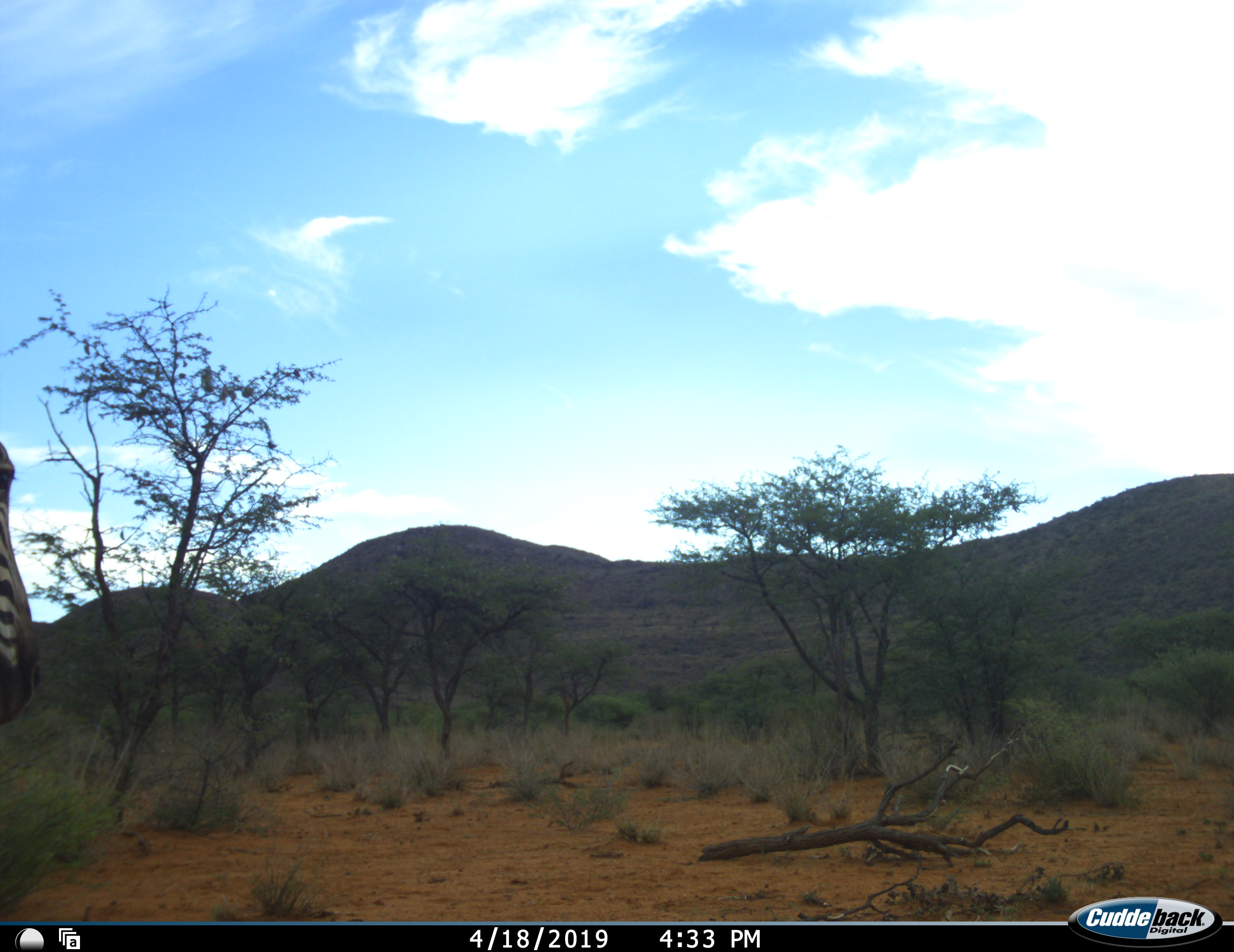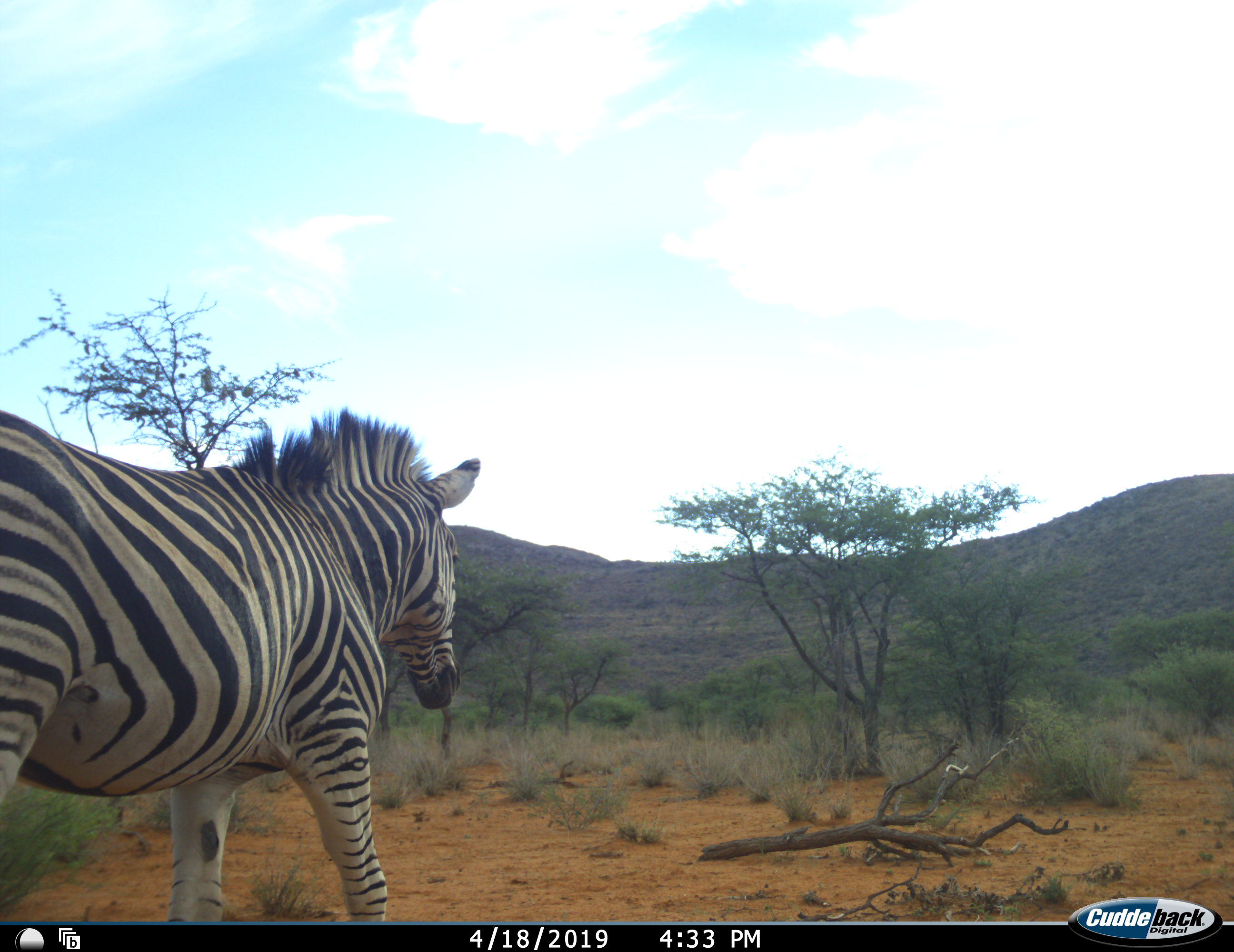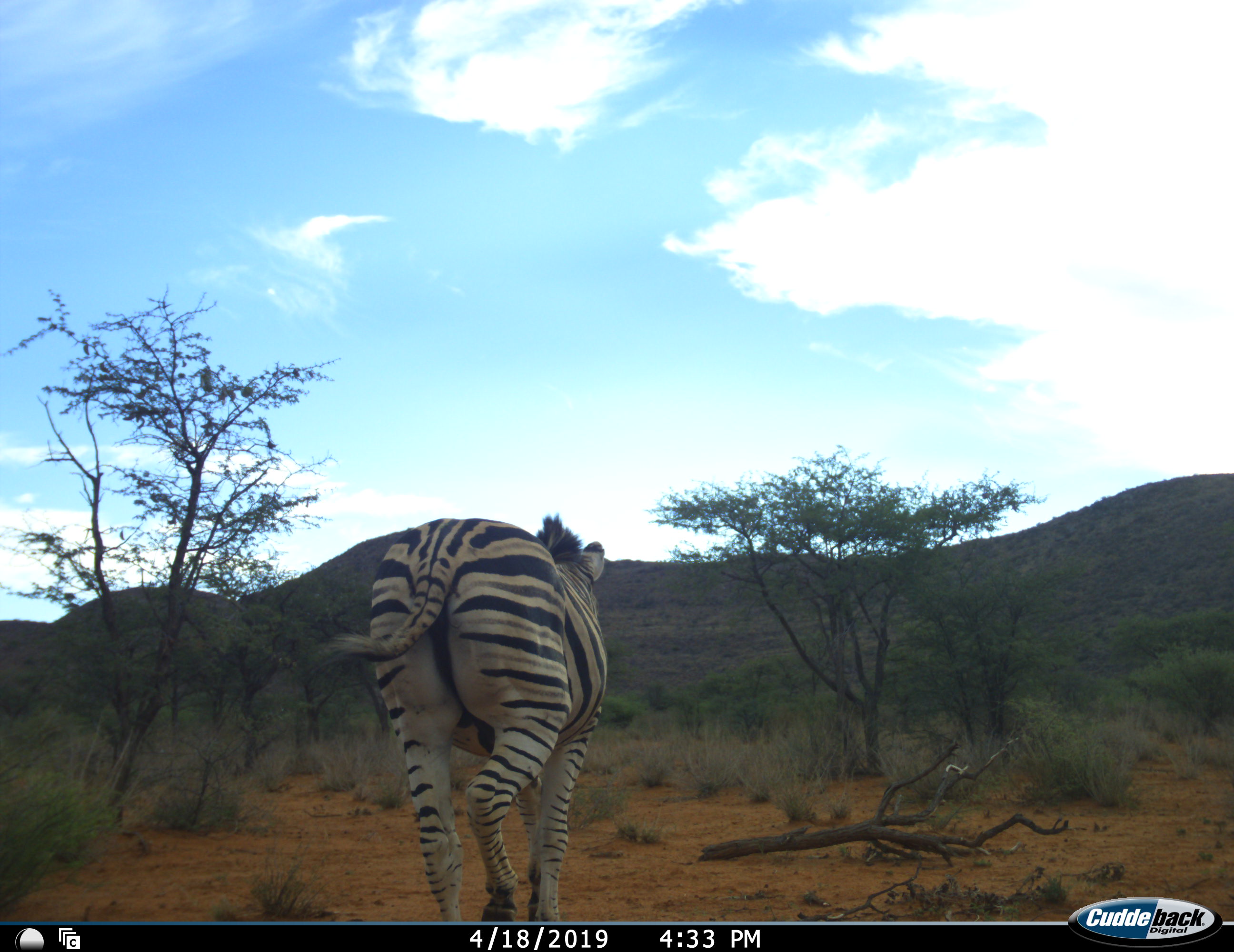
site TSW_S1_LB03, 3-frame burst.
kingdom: Animalia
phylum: Chordata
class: Mammalia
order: Perissodactyla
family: Equidae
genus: Equus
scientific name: Equus quagga burchellii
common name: burchell's zebra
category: zebraburchells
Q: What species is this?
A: Zebraburchells (burchell's zebra) (Equus quagga burchellii).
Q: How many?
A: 1.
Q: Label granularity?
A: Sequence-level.